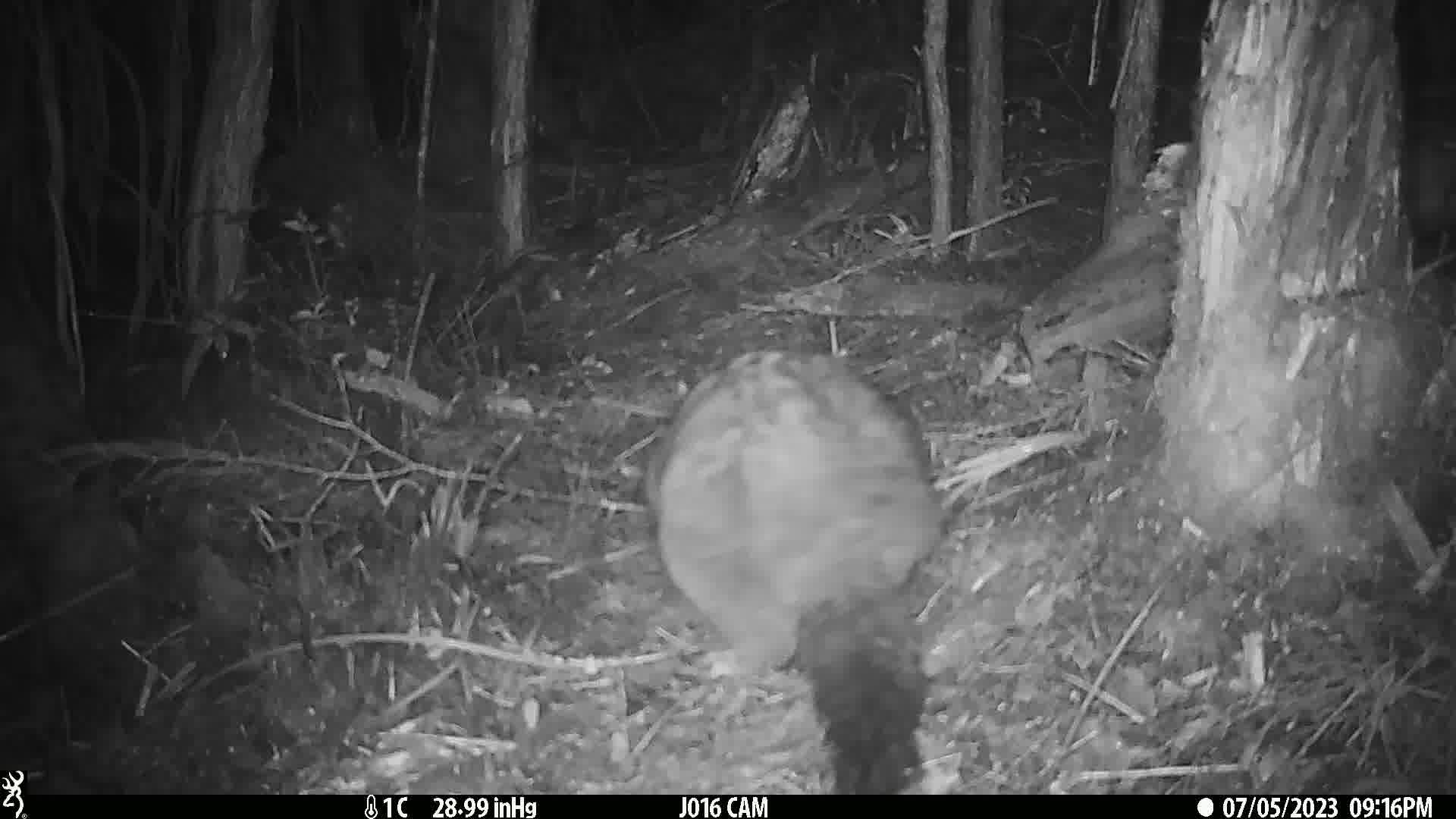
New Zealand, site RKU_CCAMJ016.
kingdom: Animalia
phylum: Chordata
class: Mammalia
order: Diprotodontia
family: Phalangeridae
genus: Trichosurus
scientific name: Trichosurus vulpecula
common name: common brushtail possum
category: possum